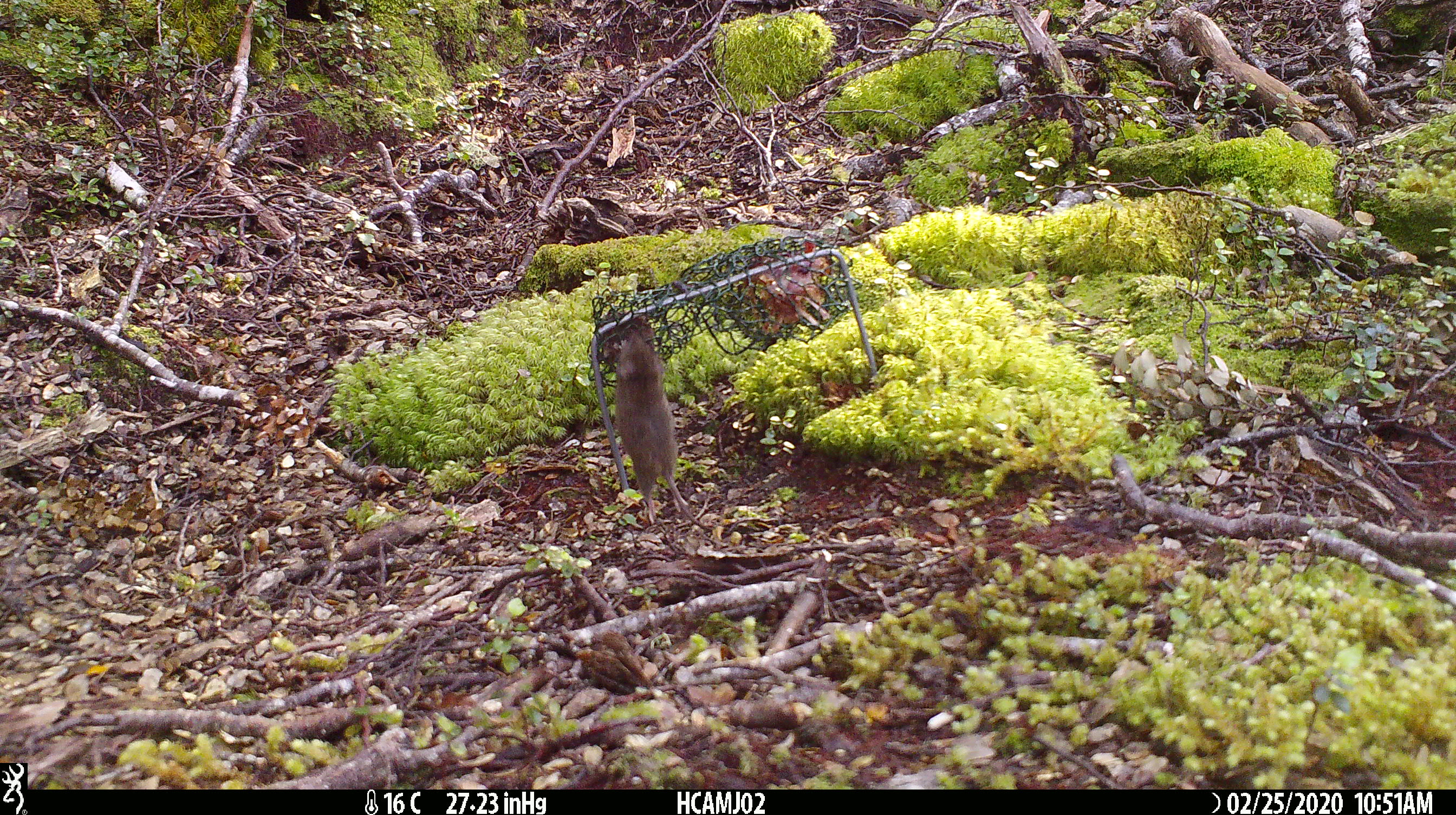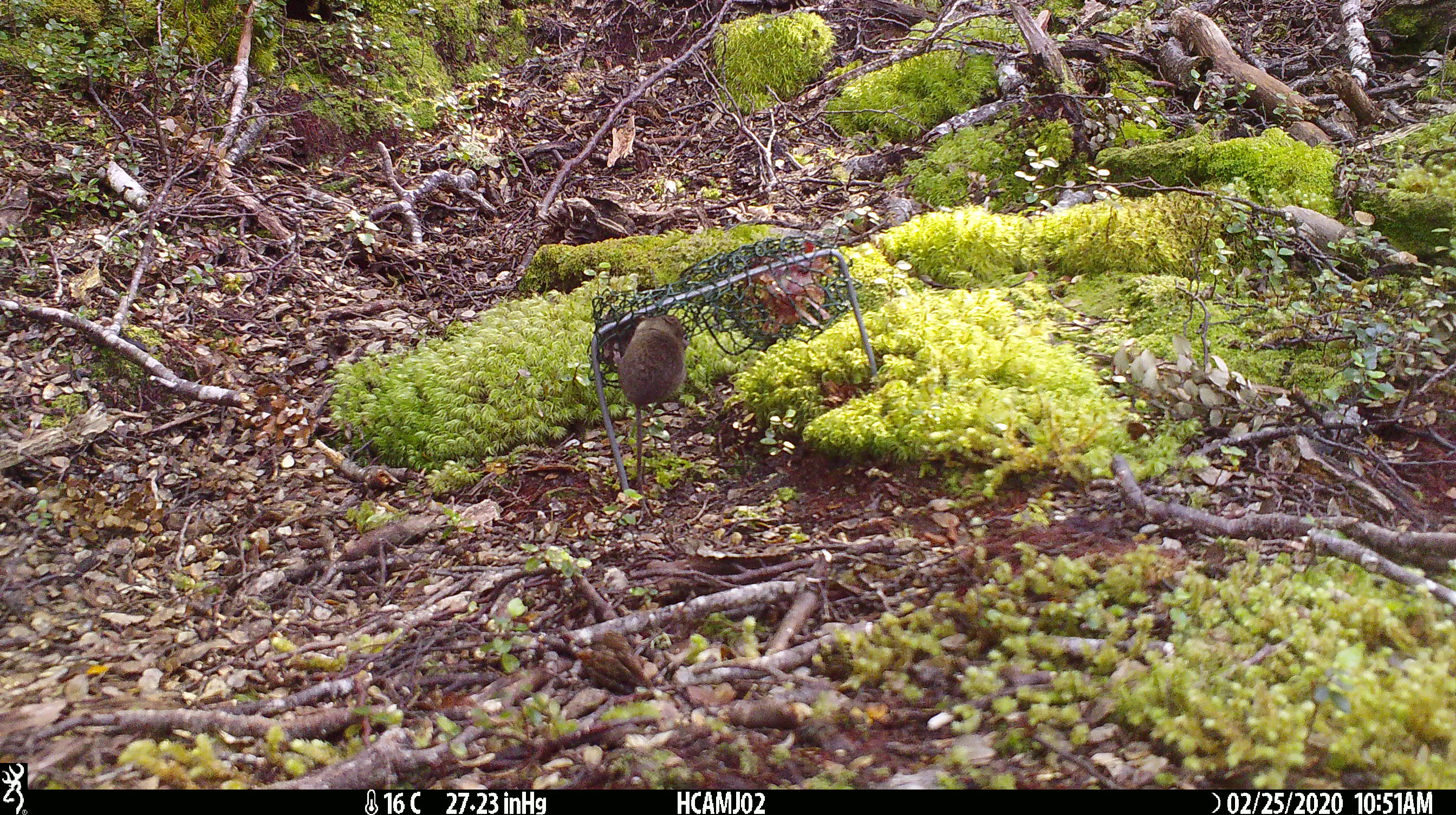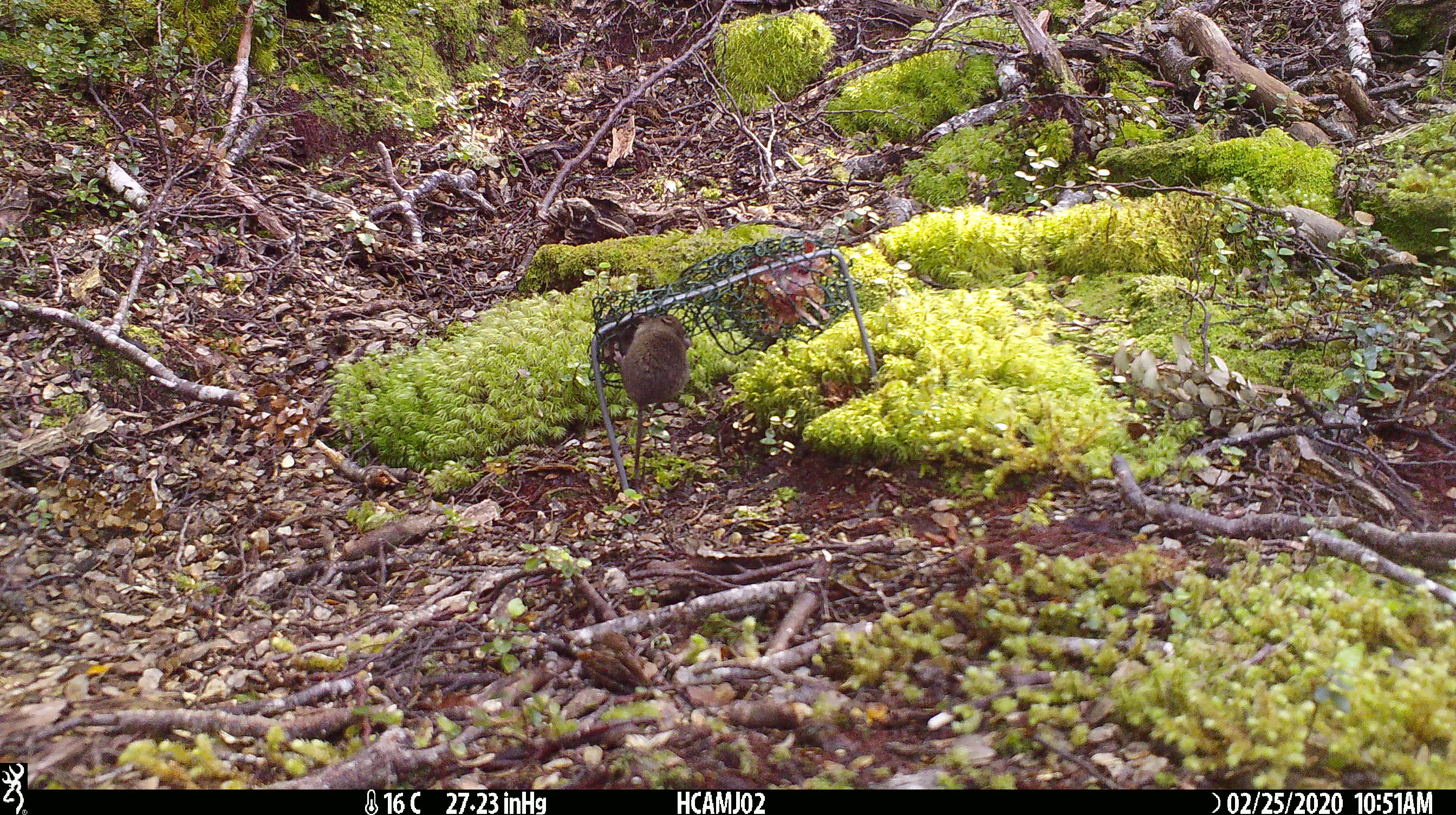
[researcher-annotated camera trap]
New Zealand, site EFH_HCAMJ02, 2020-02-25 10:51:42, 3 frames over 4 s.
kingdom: Animalia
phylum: Chordata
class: Mammalia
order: Rodentia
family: Muridae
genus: Mus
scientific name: Mus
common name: mouse